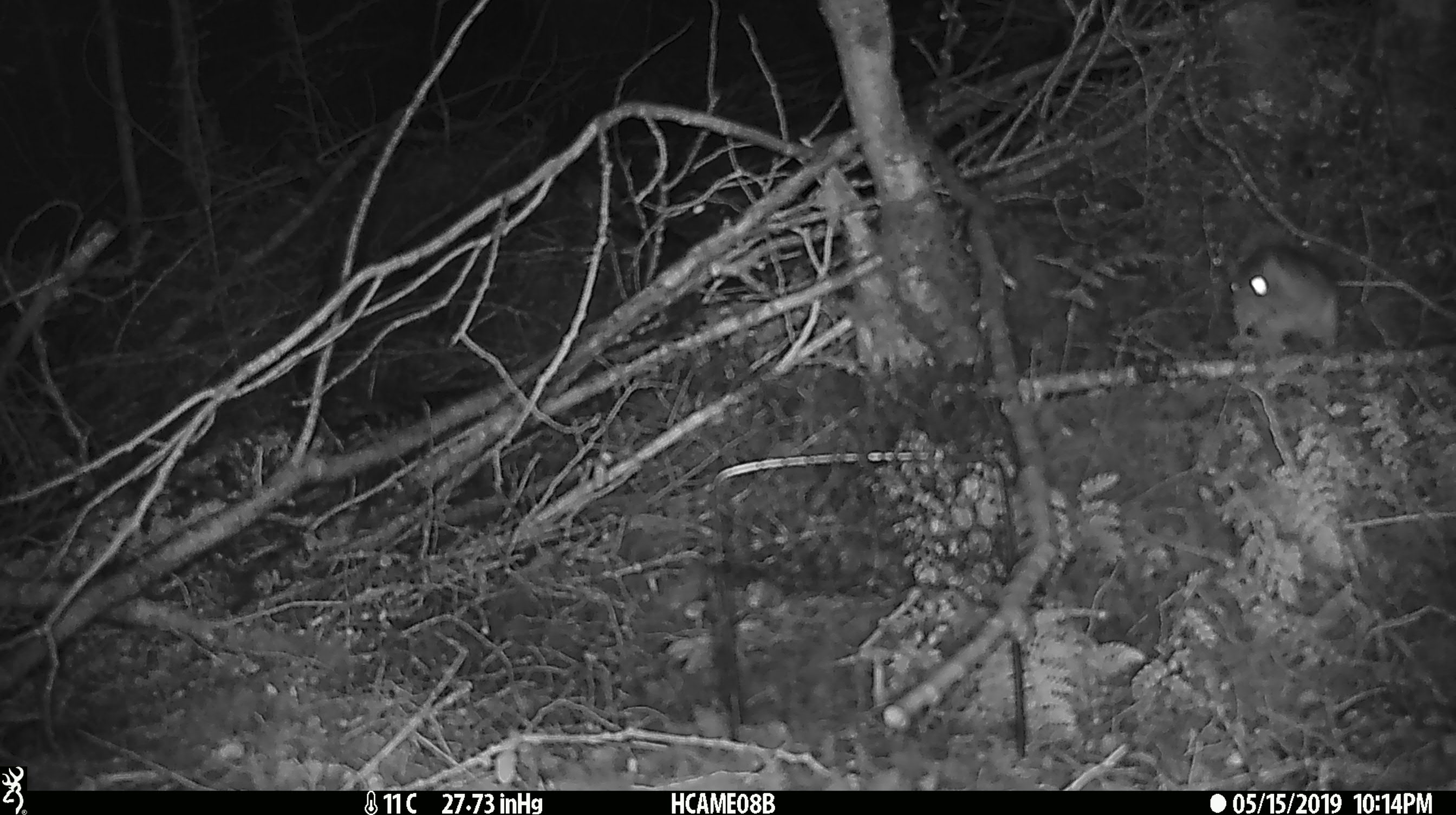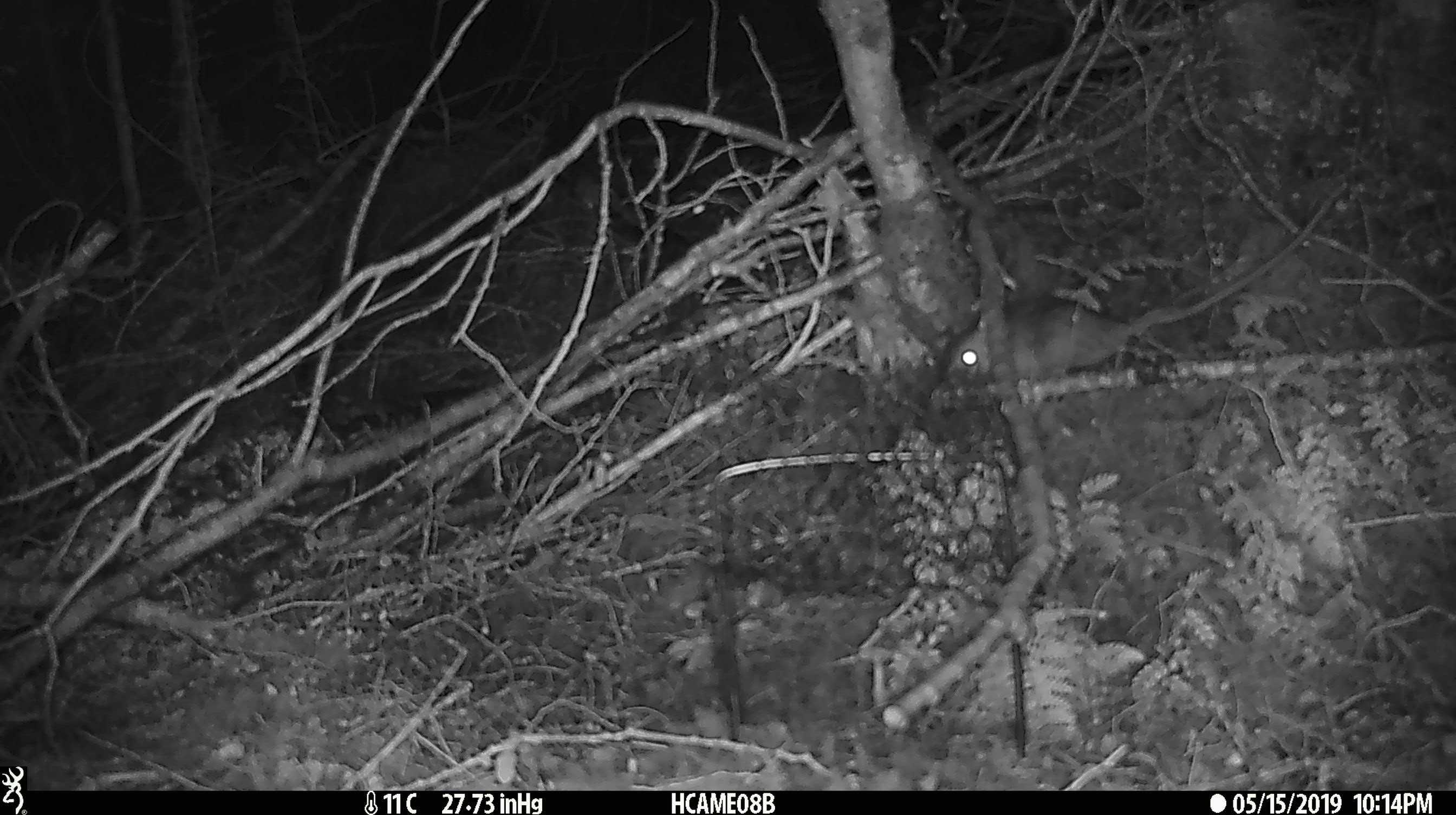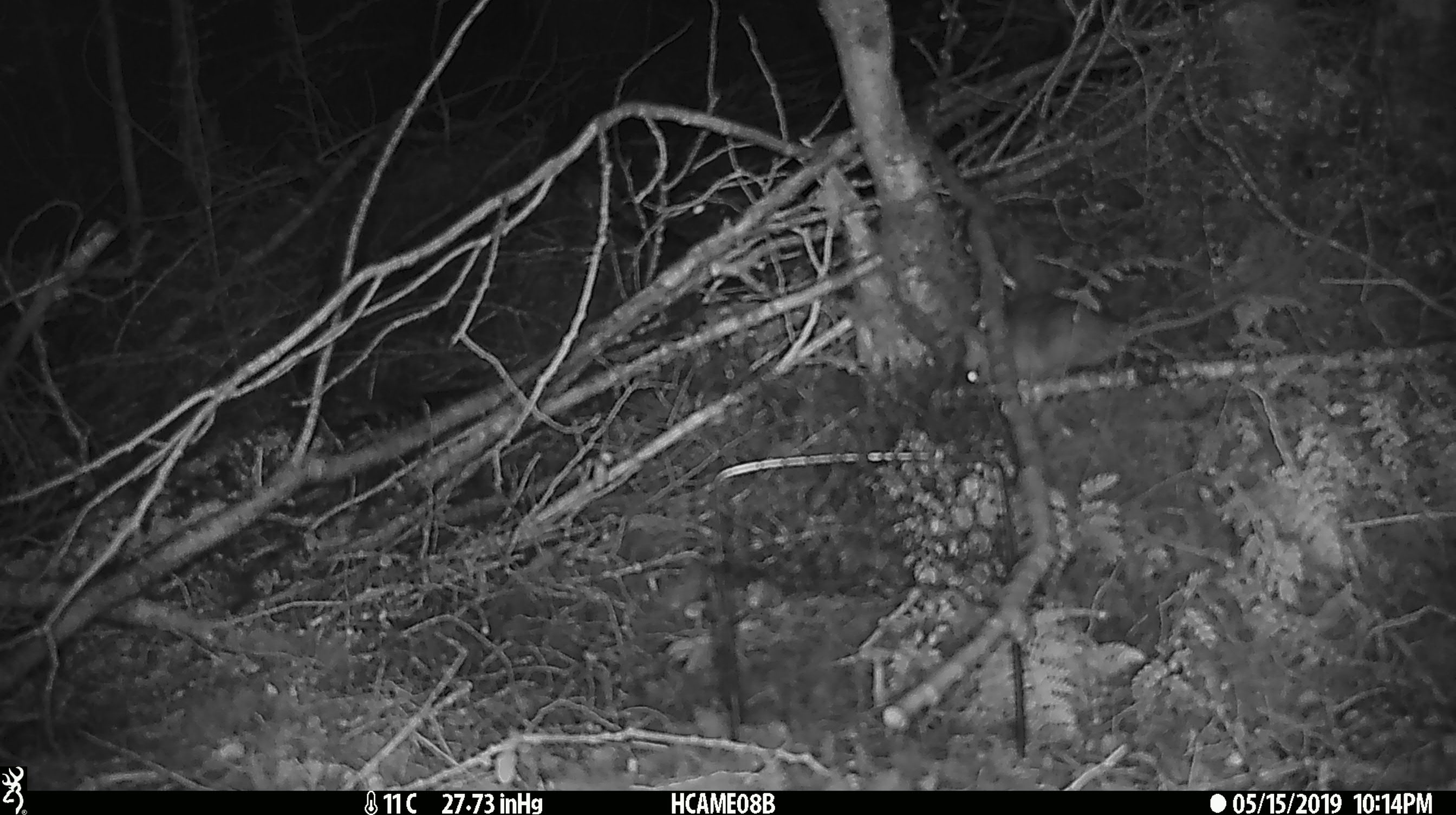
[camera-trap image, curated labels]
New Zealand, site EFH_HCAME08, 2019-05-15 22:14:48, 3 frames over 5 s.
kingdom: Animalia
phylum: Chordata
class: Mammalia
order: Rodentia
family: Muridae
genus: Rattus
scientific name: Rattus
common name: rat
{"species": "rat (Rattus)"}